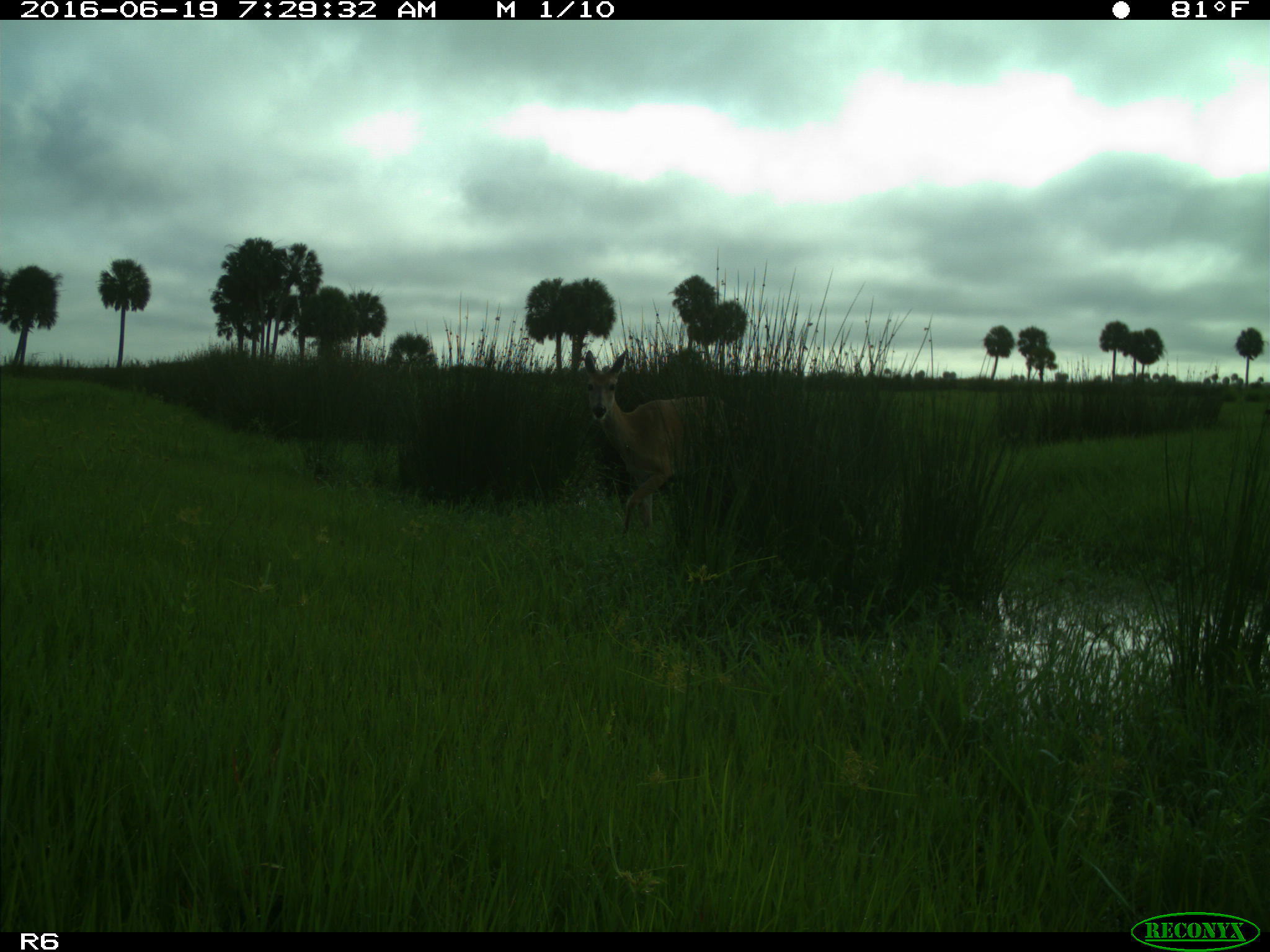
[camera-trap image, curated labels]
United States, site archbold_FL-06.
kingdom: Animalia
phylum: Chordata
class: Mammalia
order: Artiodactyla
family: Cervidae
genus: Odocoileus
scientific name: Odocoileus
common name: deer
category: unidentified deer